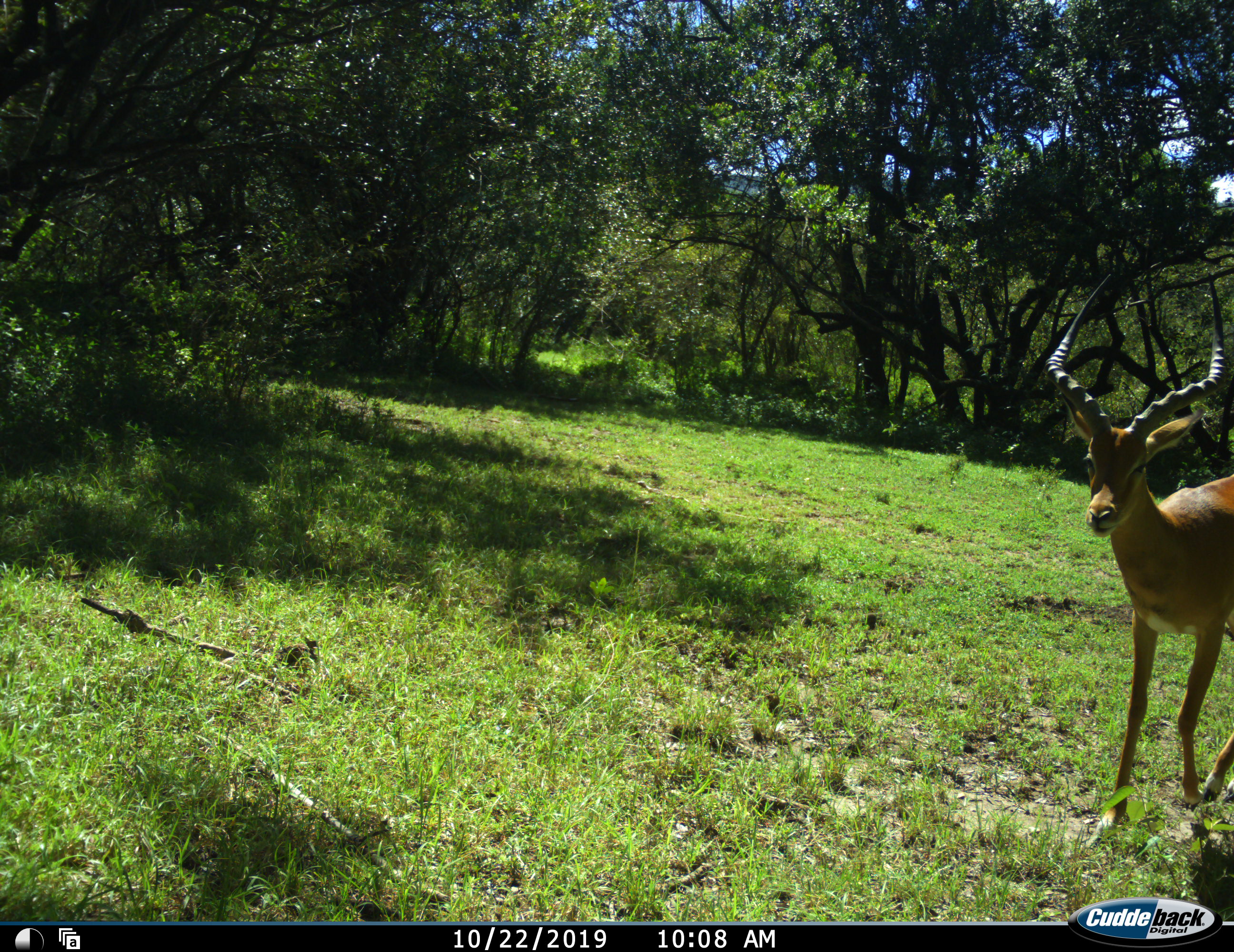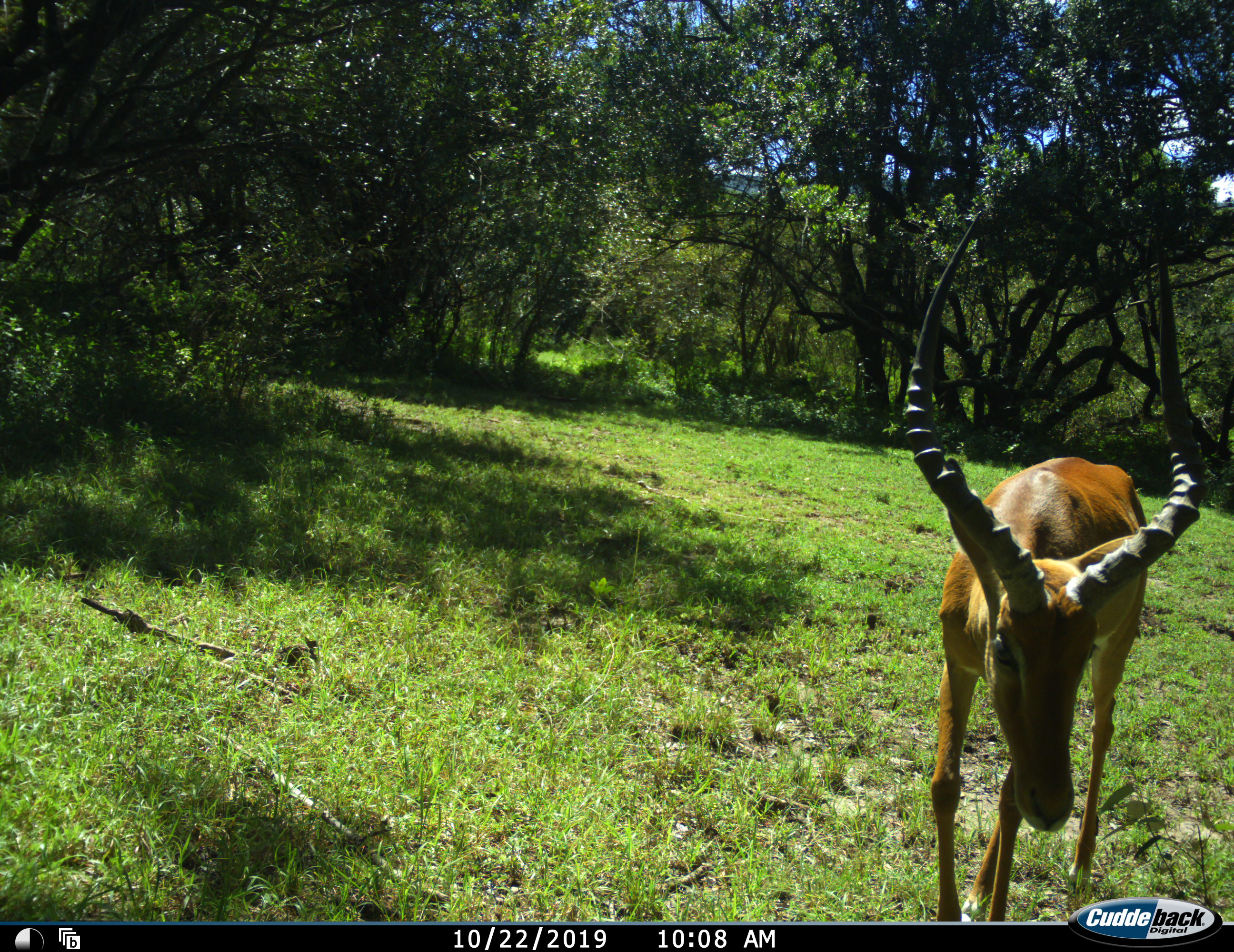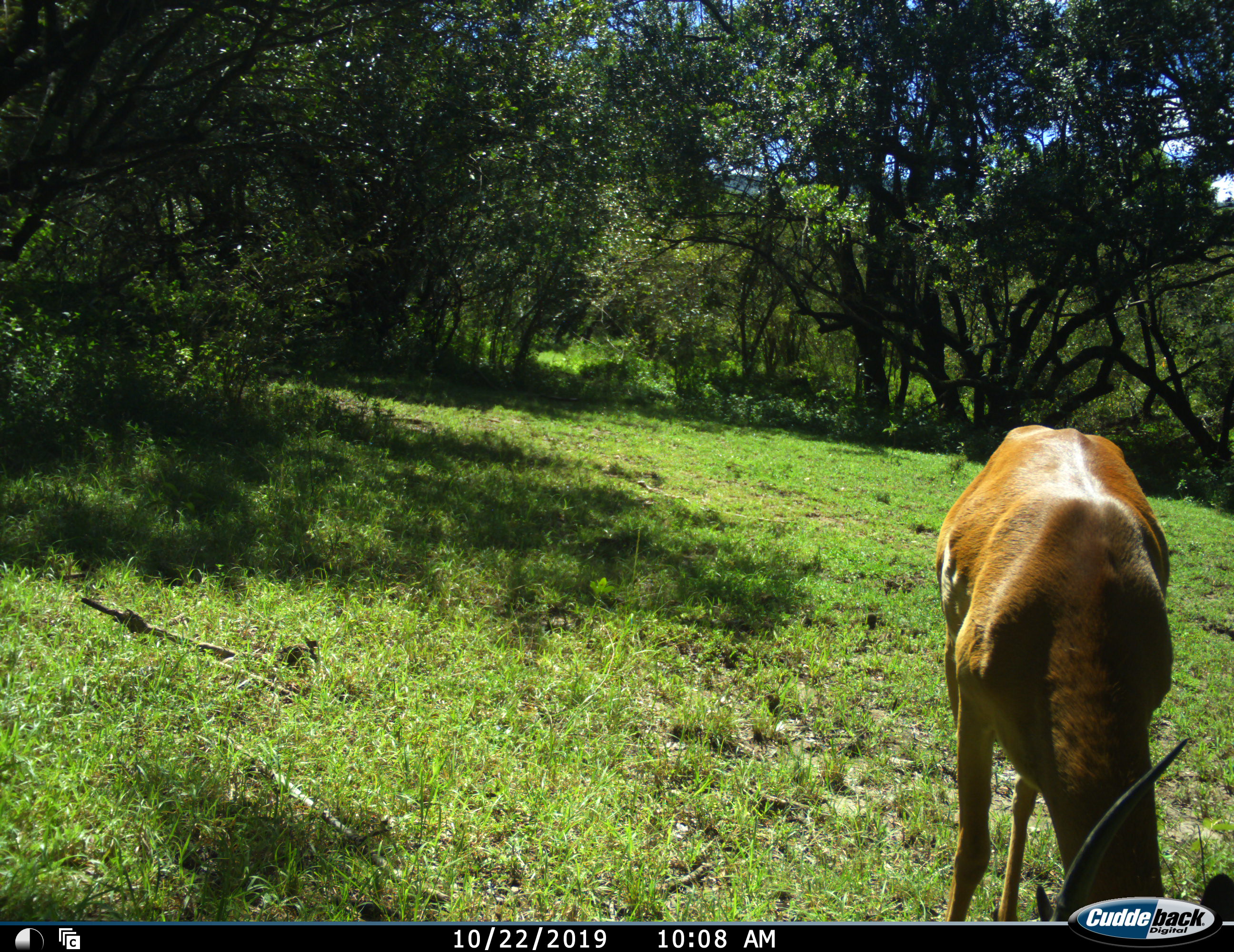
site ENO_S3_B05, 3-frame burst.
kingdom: Animalia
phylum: Chordata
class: Mammalia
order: Artiodactyla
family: Bovidae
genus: Aepyceros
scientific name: Aepyceros melampus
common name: impala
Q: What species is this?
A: Impala (Aepyceros melampus).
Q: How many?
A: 1.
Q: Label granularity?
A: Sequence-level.